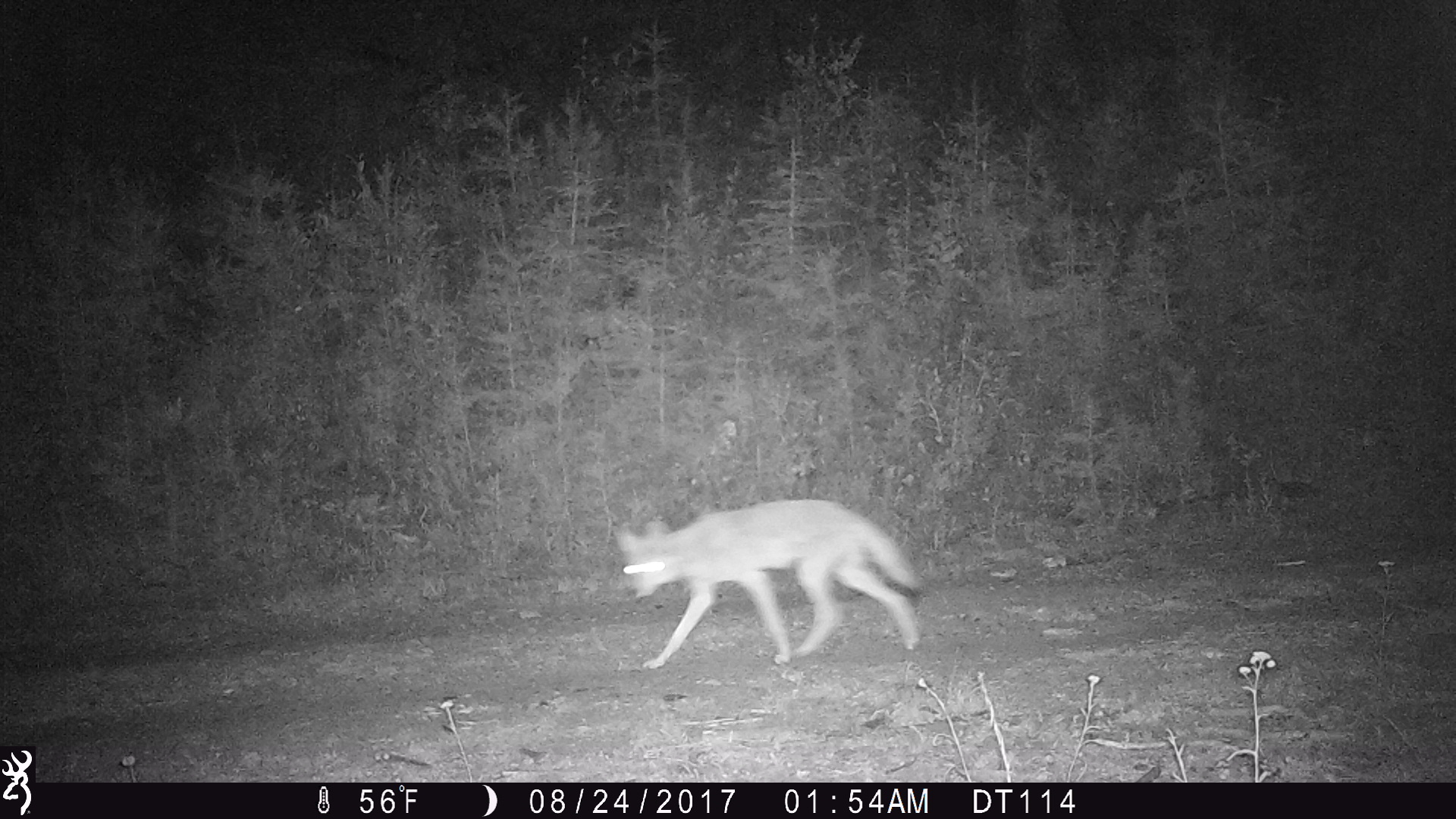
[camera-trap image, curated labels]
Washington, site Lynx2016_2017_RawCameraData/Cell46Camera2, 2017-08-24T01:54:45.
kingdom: Animalia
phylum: Chordata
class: Mammalia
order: Carnivora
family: Canidae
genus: Canis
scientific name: Canis latrans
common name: coyote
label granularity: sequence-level